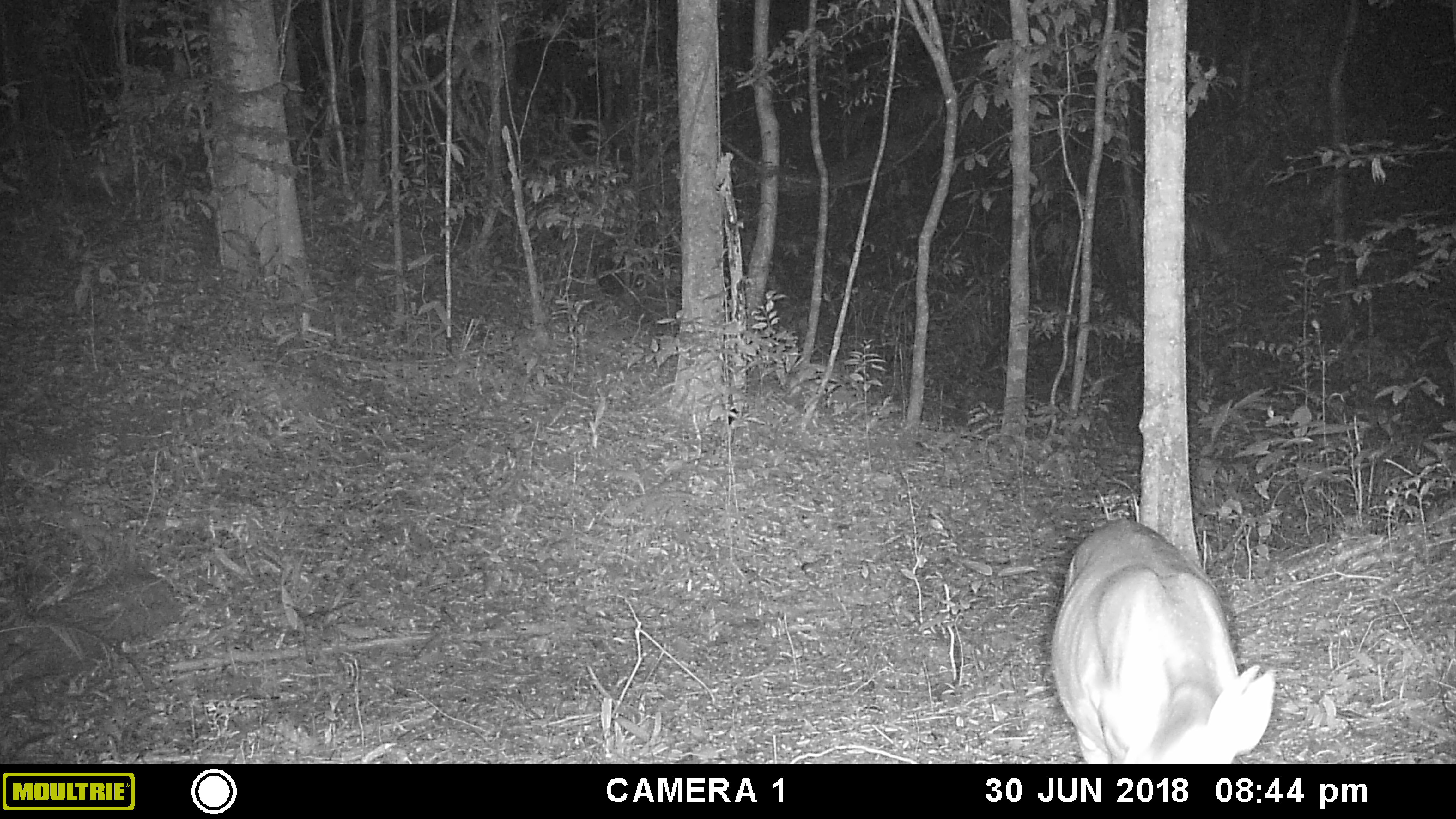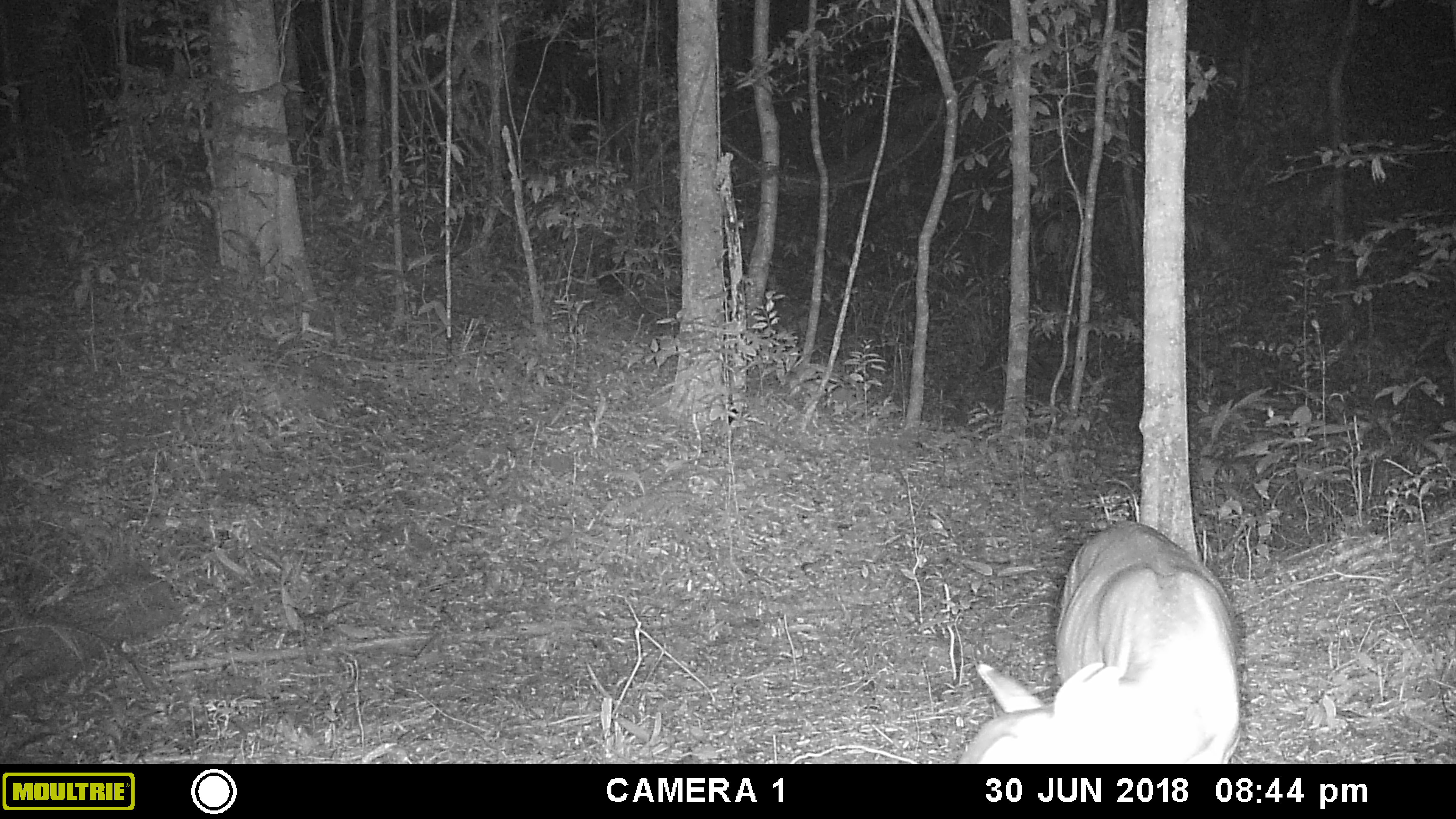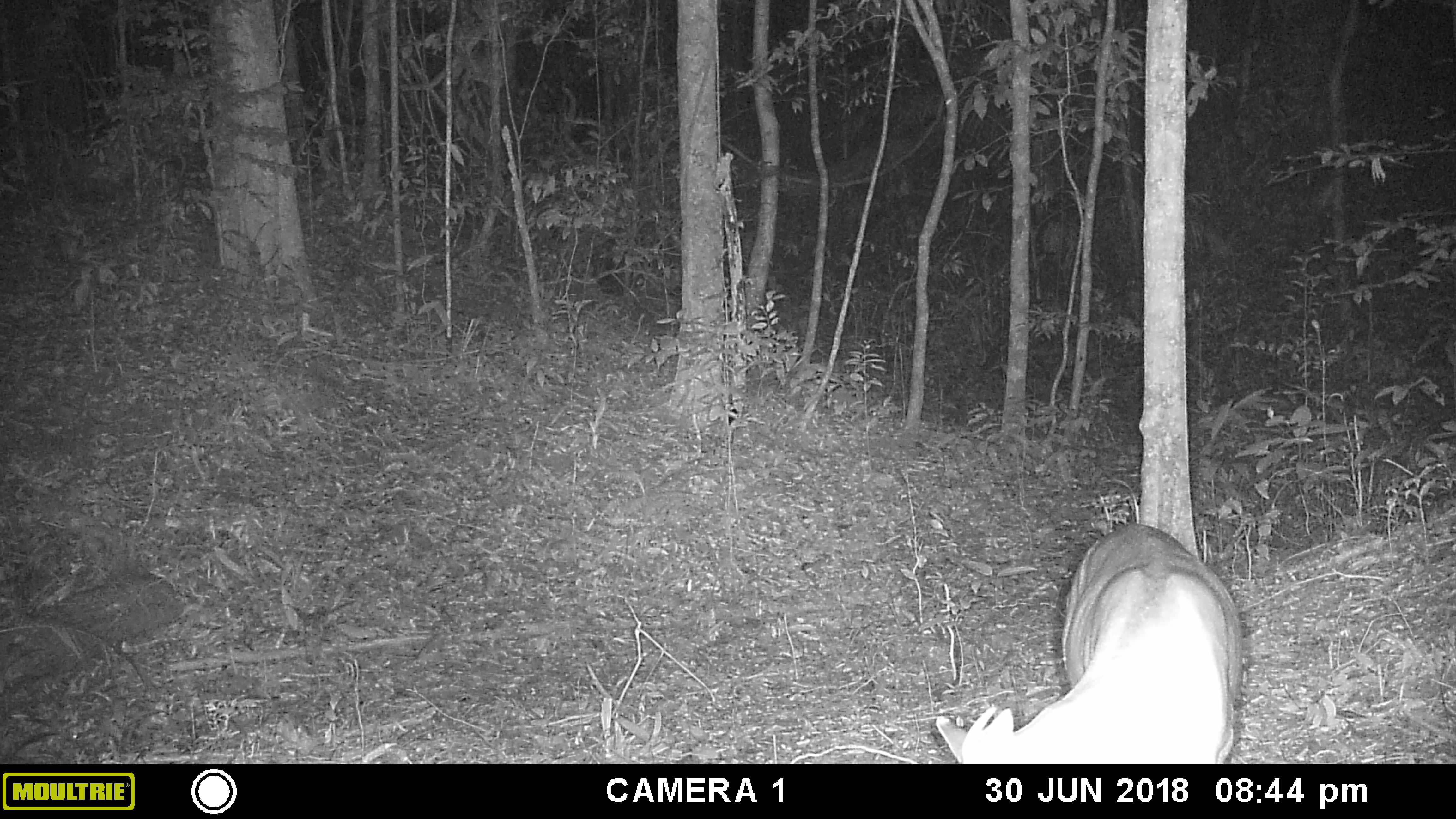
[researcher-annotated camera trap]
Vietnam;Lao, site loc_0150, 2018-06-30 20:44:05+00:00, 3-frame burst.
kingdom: Animalia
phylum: Chordata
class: Mammalia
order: Artiodactyla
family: Cervidae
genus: Muntiacus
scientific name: Muntiacus vuquangensis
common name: large-antlered muntjac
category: large antlered muntjac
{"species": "large antlered muntjac (large-antlered muntjac) (Muntiacus vuquangensis)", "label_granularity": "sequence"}